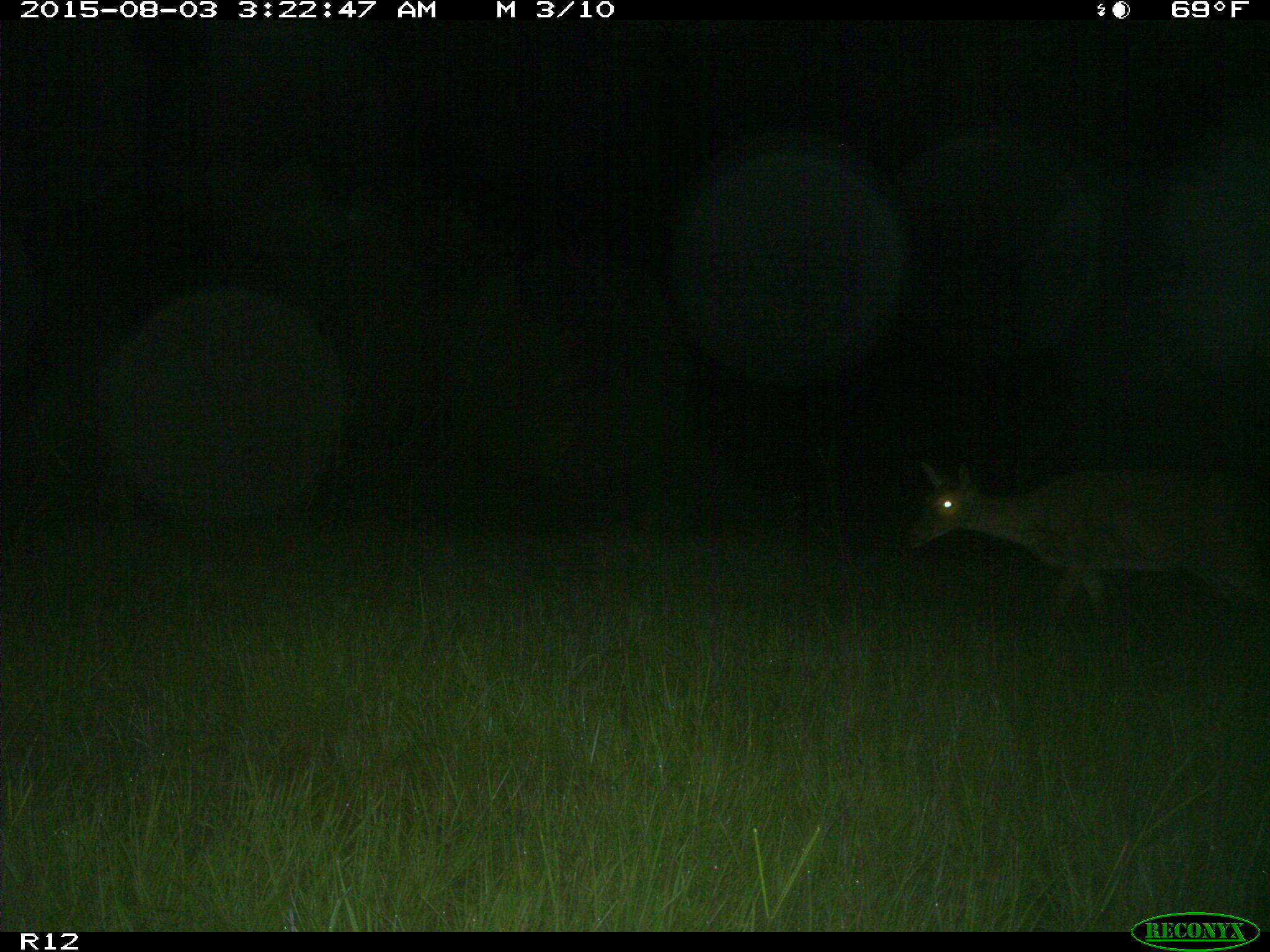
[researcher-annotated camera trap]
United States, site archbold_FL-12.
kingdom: Animalia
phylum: Chordata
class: Mammalia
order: Artiodactyla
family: Cervidae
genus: Odocoileus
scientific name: Odocoileus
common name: deer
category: unidentified deer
Unidentified deer (deer) (Odocoileus).